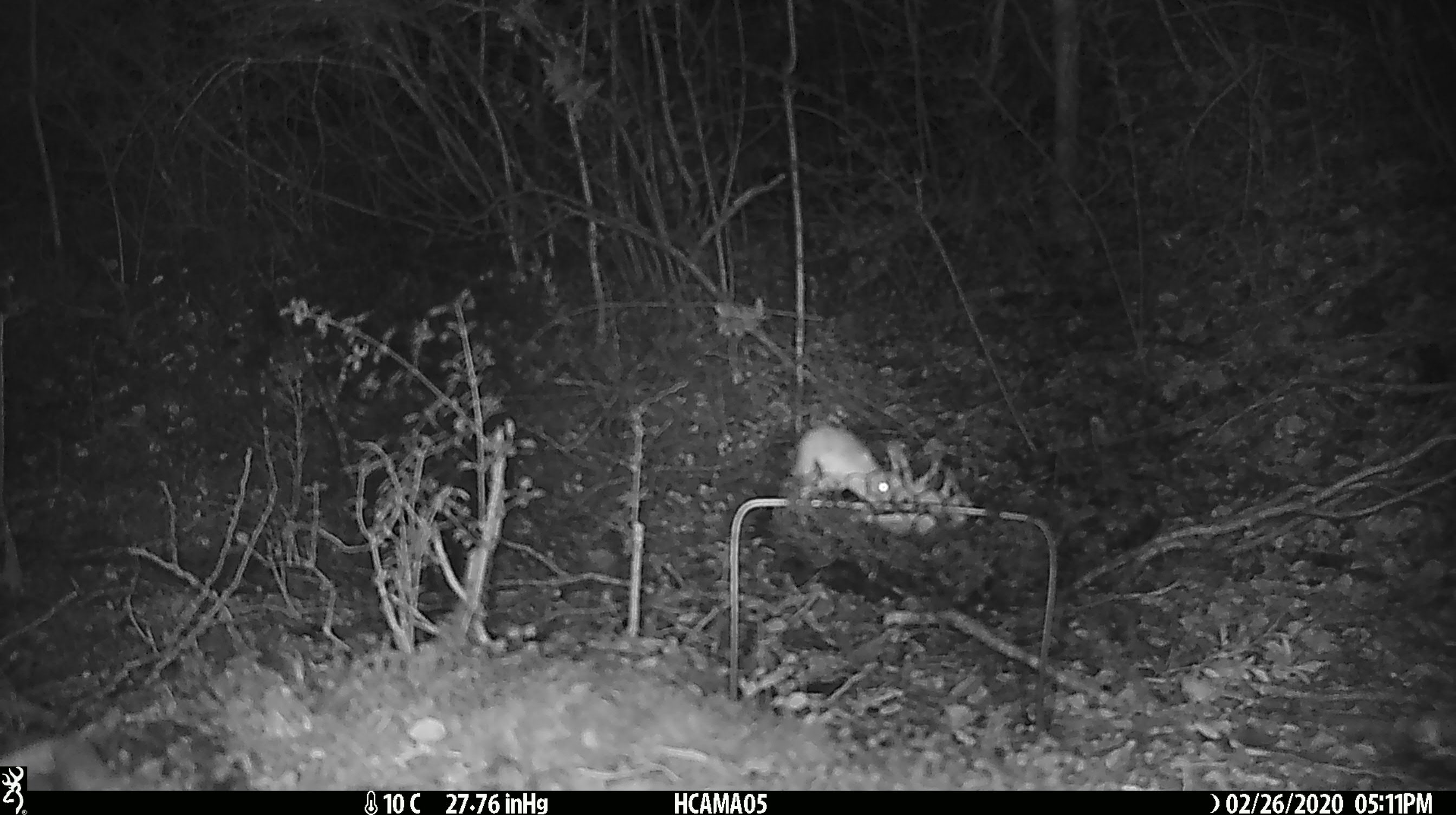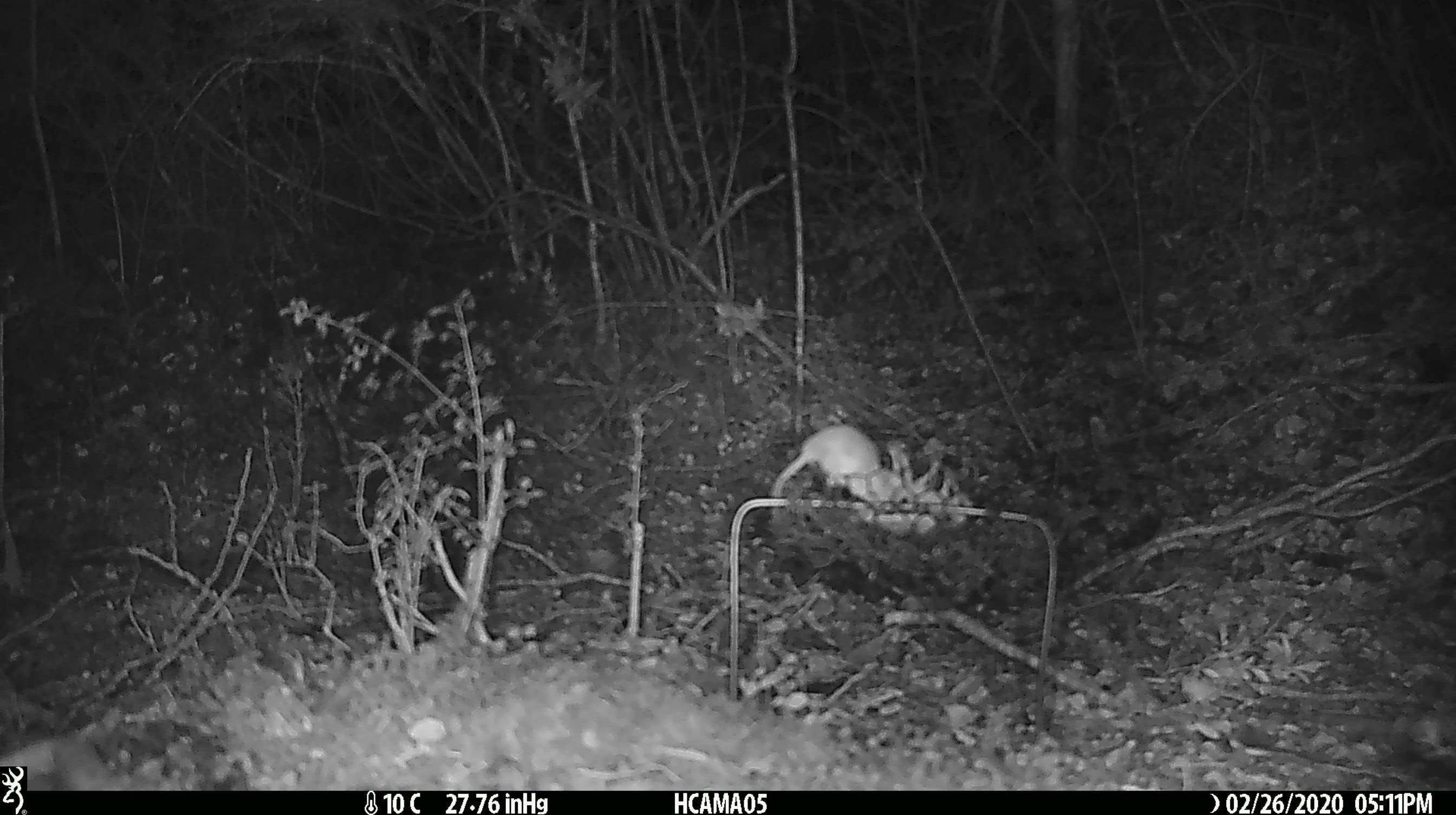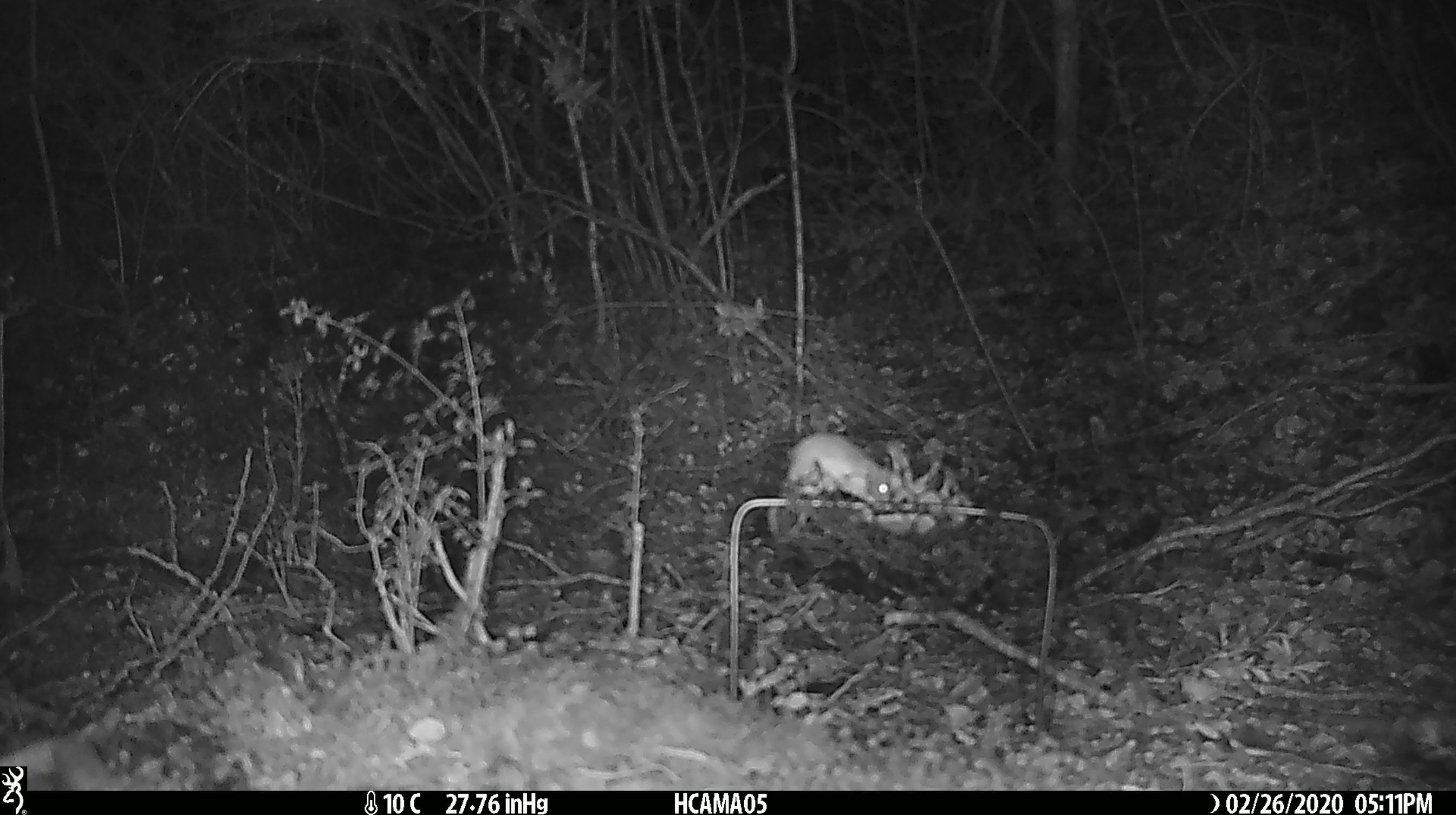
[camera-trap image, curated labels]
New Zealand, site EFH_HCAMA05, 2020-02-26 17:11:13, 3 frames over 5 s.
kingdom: Animalia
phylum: Chordata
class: Mammalia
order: Rodentia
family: Muridae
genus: Mus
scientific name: Mus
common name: mouse